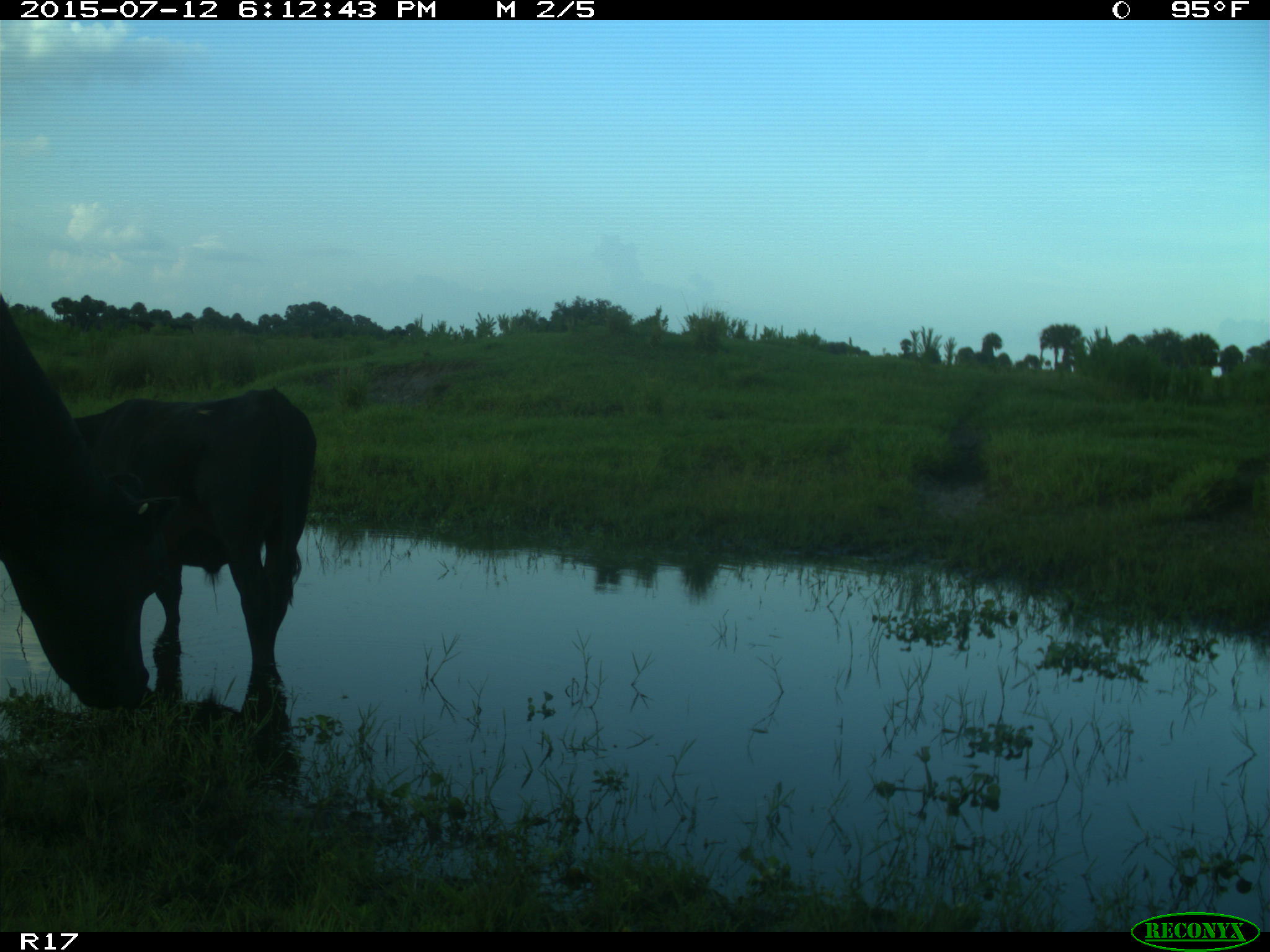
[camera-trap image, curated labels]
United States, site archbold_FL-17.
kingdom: Animalia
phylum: Chordata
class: Mammalia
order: Artiodactyla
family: Bovidae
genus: Bos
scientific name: Bos taurus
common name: domestic cow